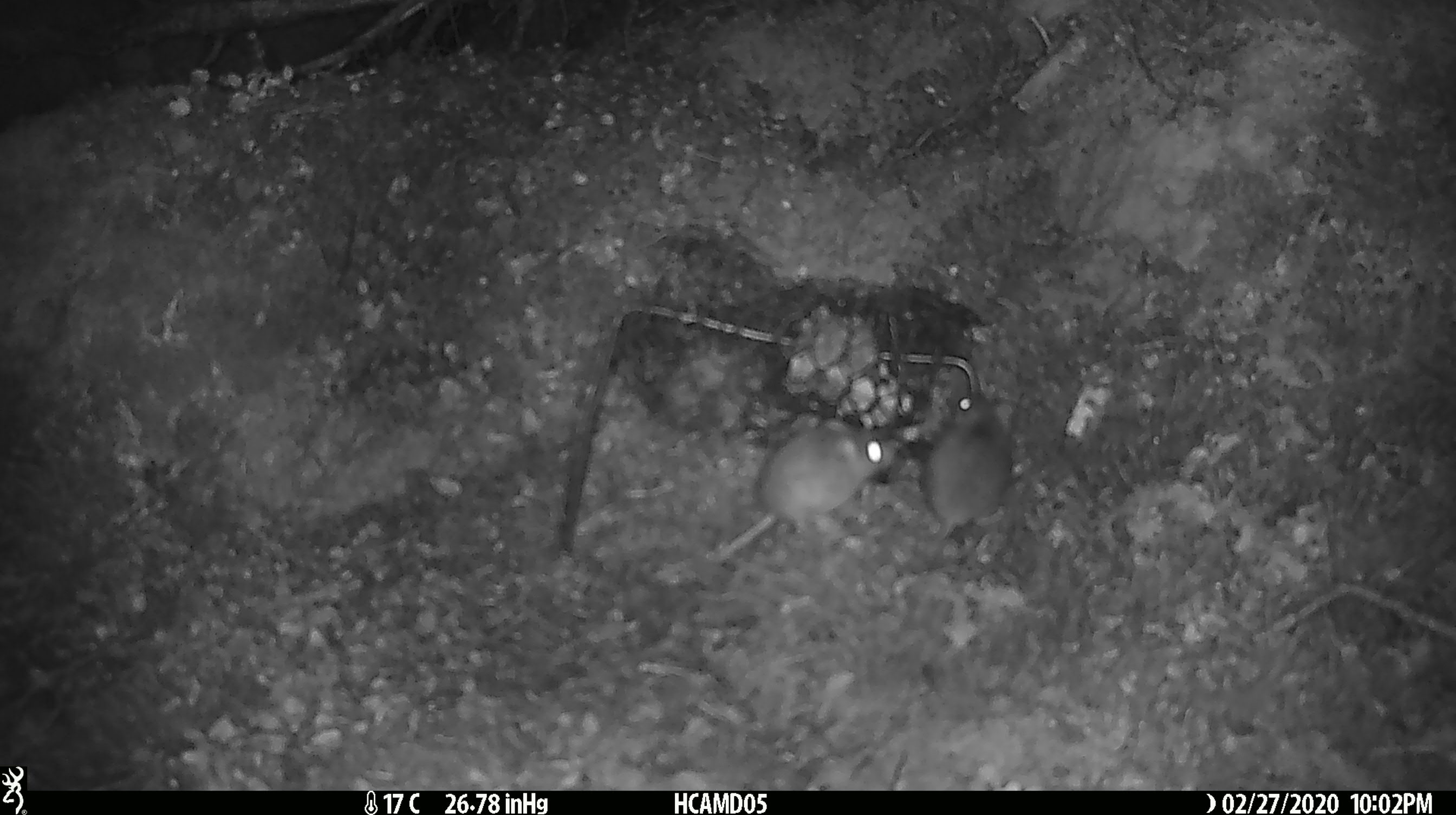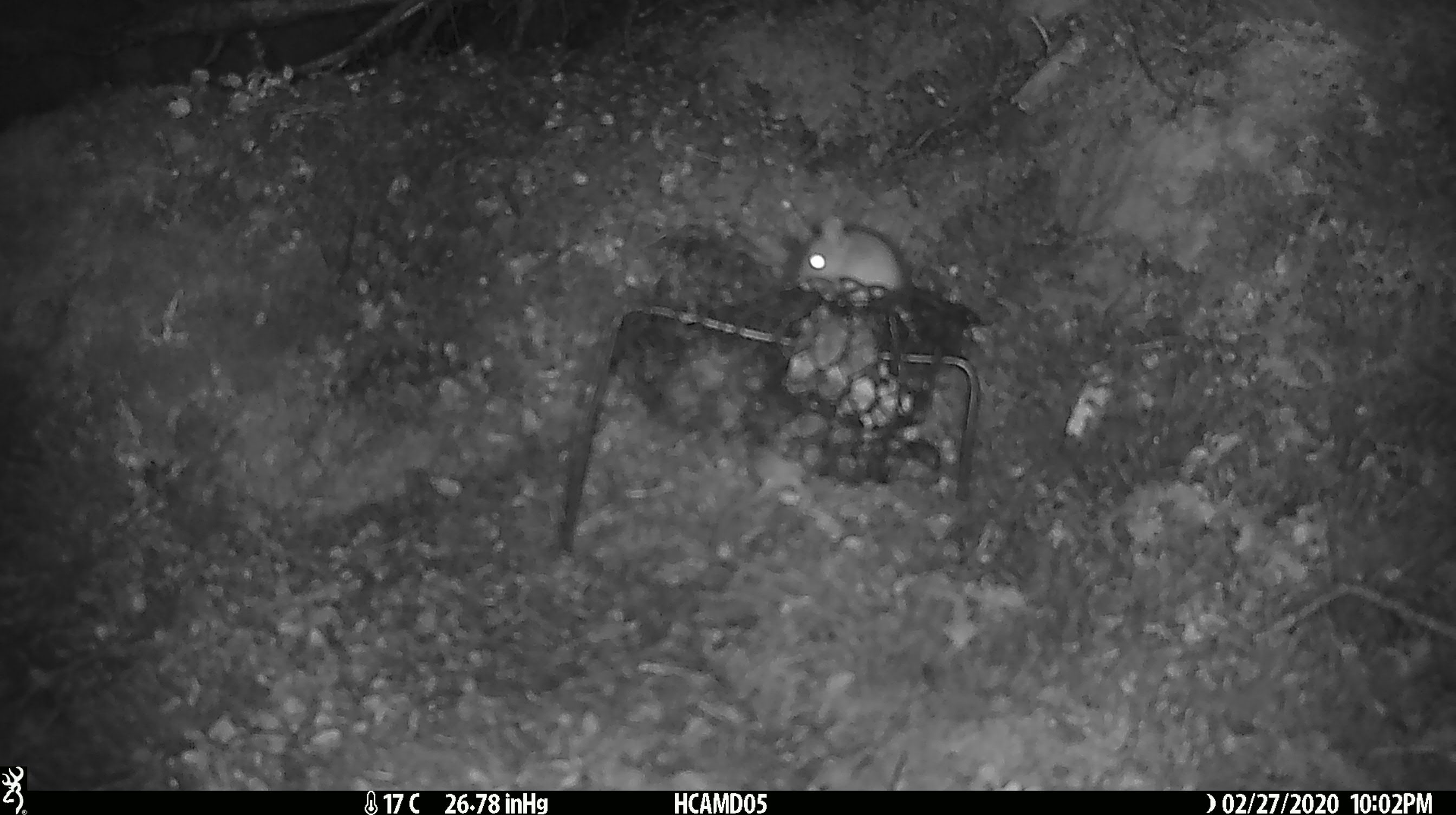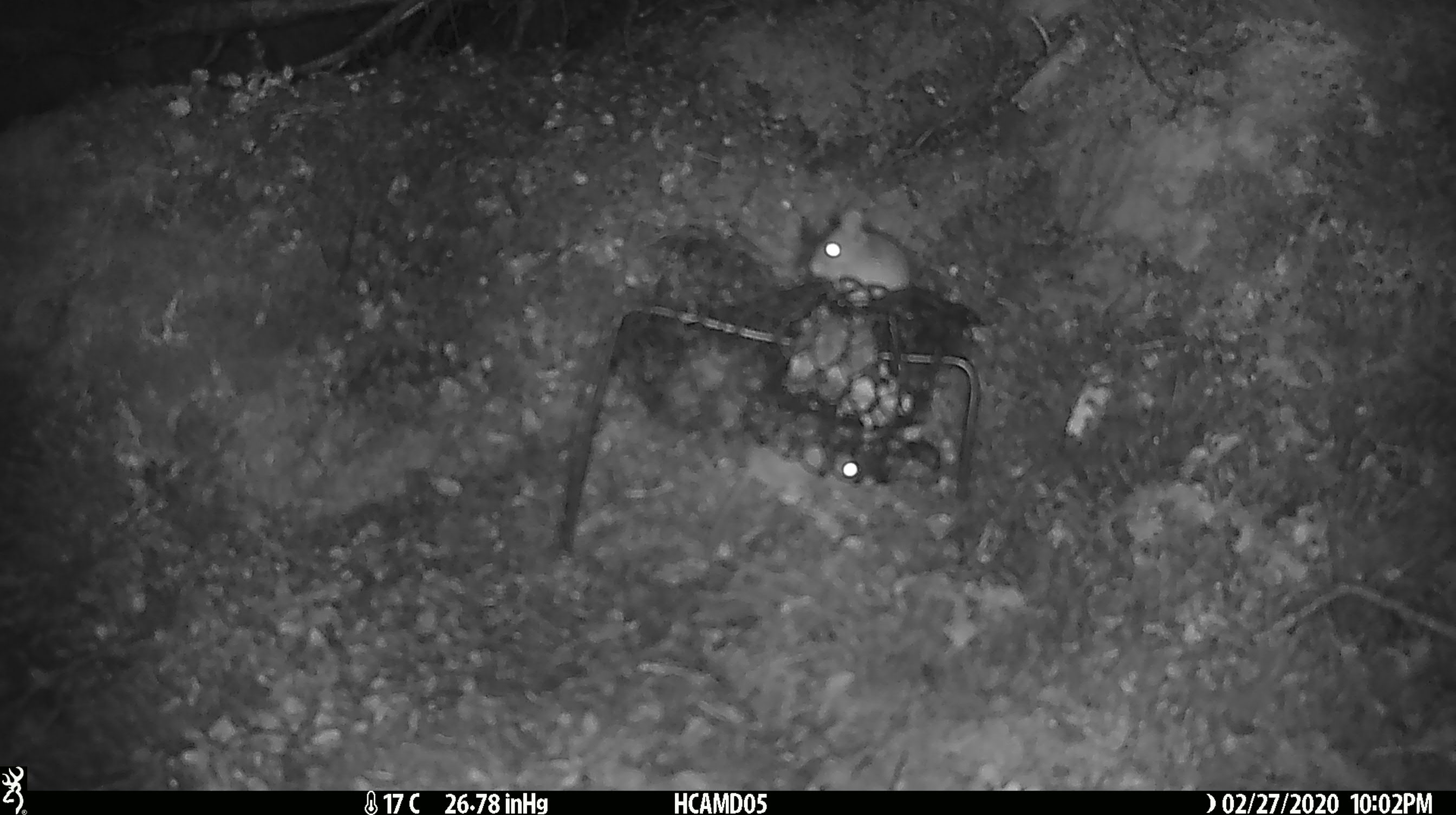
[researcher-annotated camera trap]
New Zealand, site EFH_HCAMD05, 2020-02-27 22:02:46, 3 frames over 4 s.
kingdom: Animalia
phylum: Chordata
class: Mammalia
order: Rodentia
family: Muridae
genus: Mus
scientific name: Mus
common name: mouse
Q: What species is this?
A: Mouse (Mus).